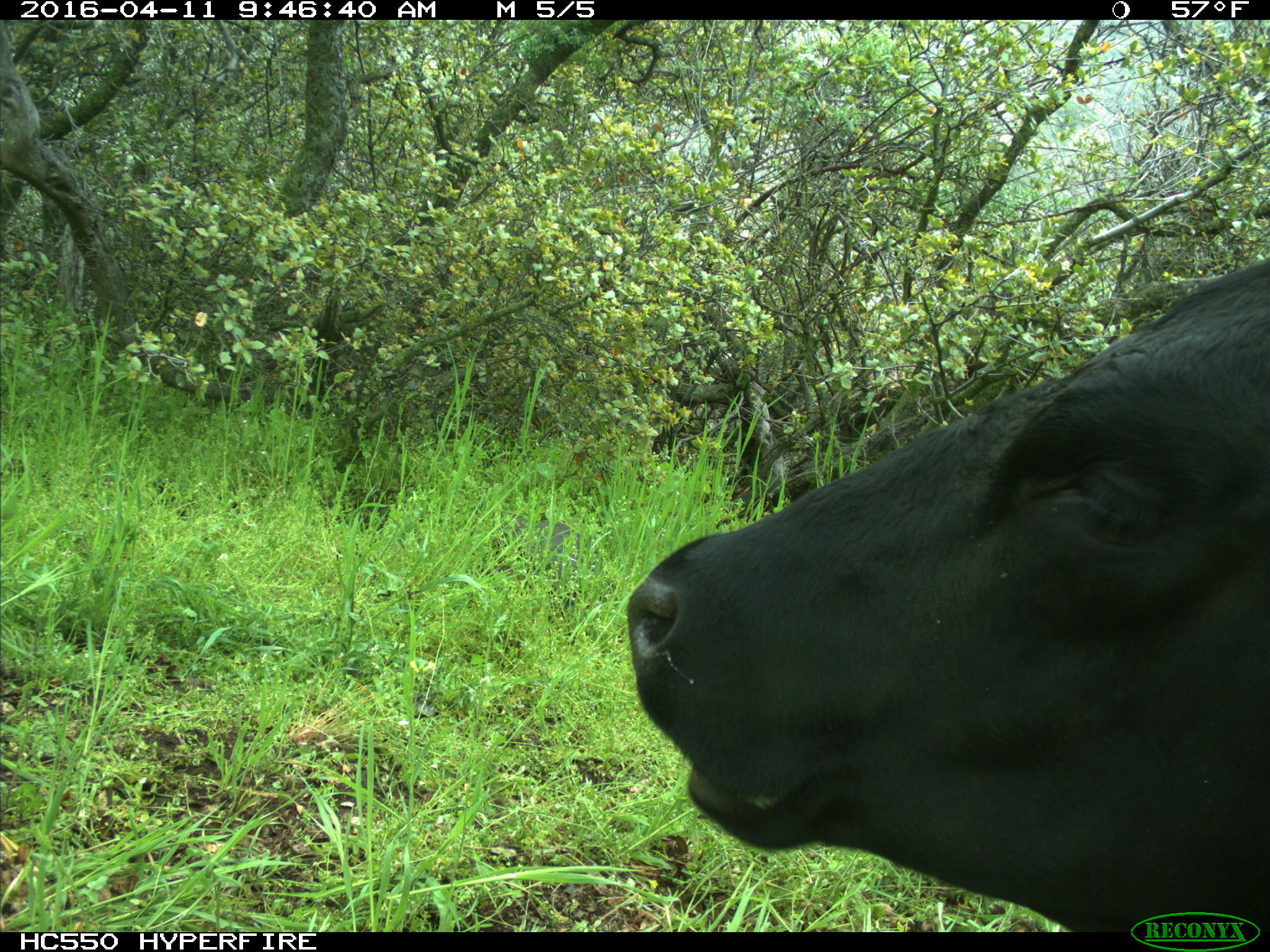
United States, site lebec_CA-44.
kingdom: Animalia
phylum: Chordata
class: Mammalia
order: Artiodactyla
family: Bovidae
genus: Bos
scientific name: Bos taurus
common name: domestic cow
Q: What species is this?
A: Bos taurus (domestic cow).